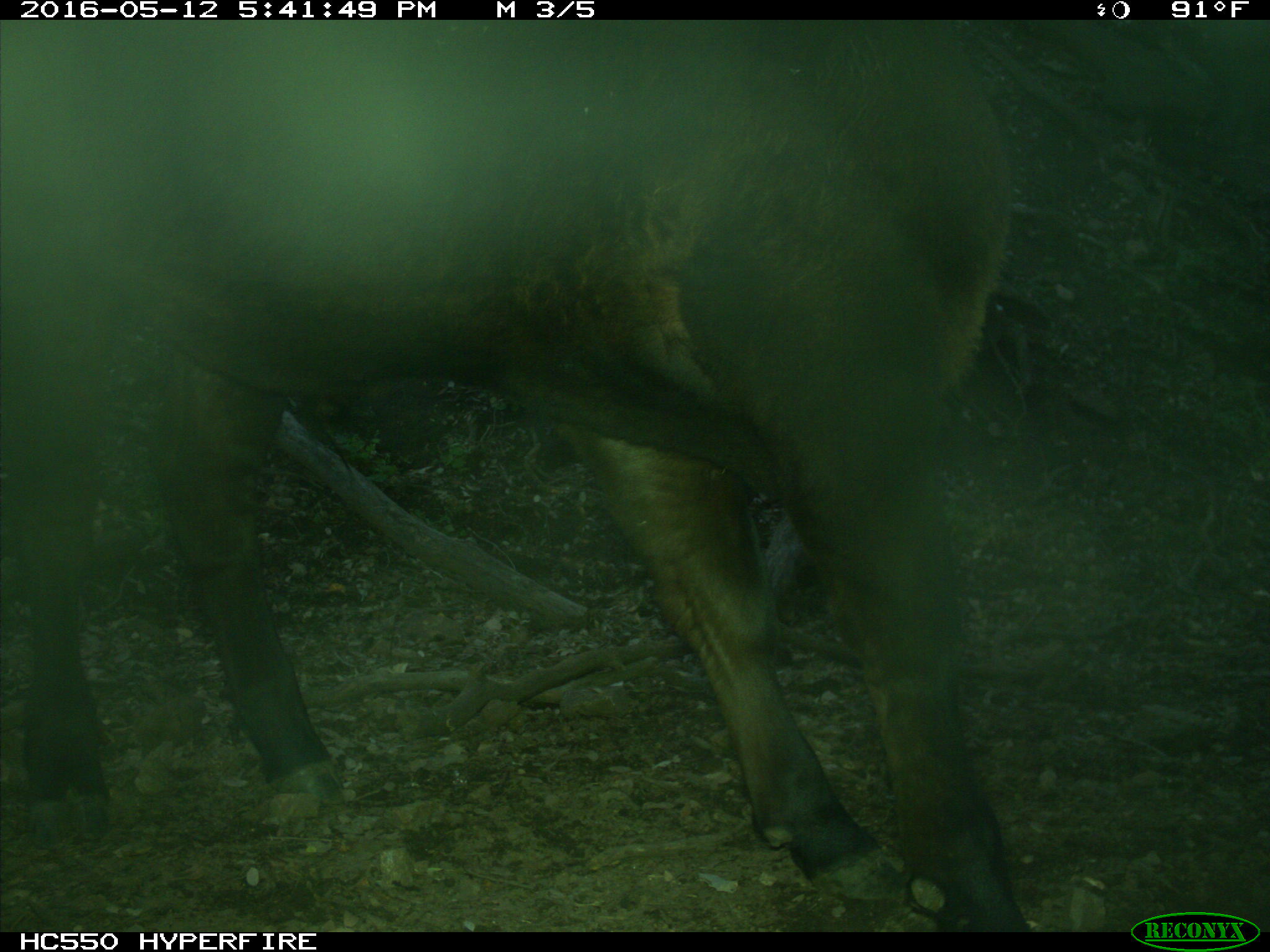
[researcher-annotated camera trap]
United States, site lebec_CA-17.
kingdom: Animalia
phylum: Chordata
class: Mammalia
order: Artiodactyla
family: Bovidae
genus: Bos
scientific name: Bos taurus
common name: domestic cow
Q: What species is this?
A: Bos taurus (domestic cow).